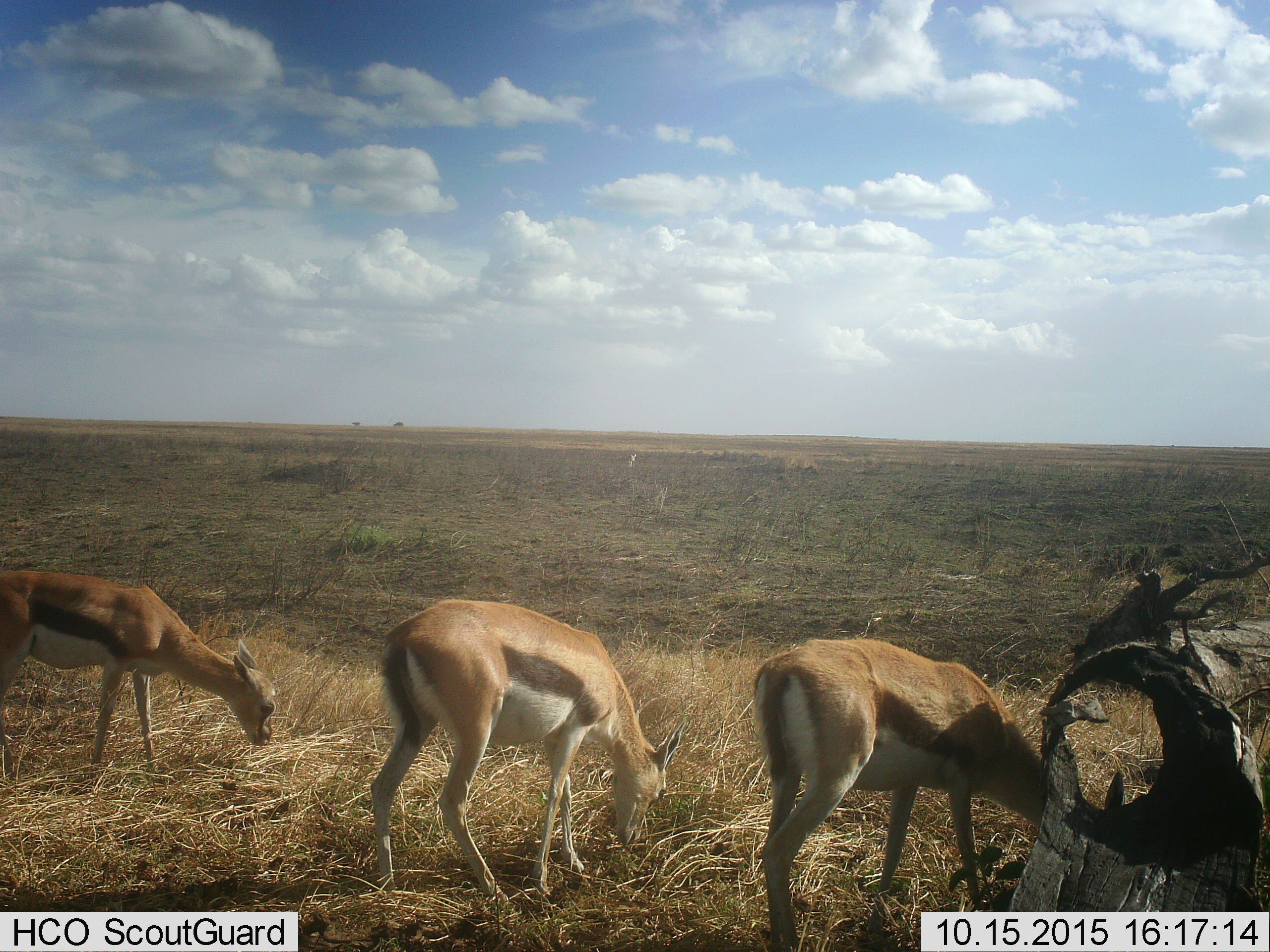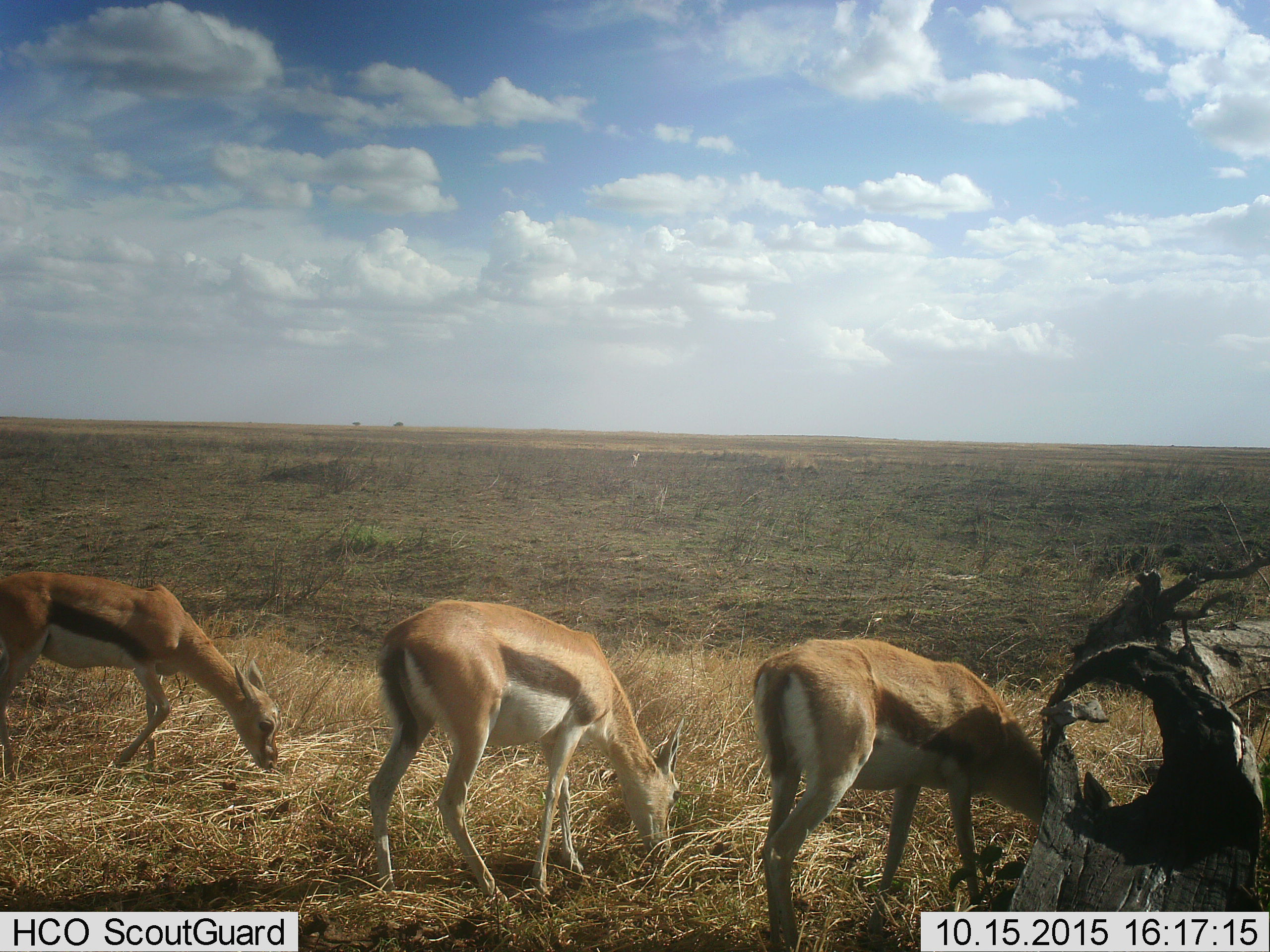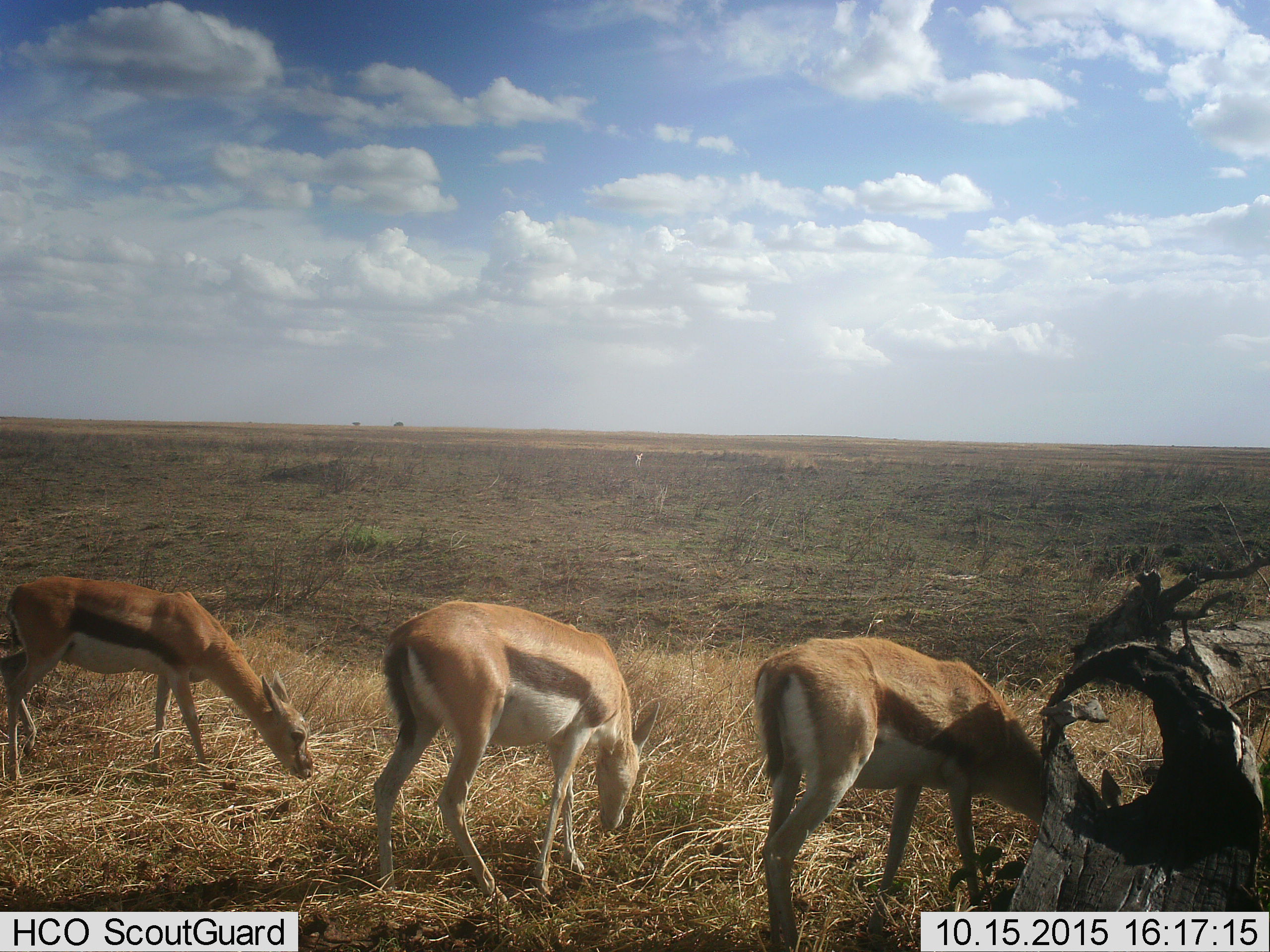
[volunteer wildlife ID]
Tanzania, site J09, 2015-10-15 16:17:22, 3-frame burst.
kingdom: Animalia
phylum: Chordata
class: Mammalia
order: Artiodactyla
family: Bovidae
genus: Eudorcas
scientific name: Eudorcas thomsonii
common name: thomson's gazelle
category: gazellethomsons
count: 3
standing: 0%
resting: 0%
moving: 11%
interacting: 0%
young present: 33%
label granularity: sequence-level